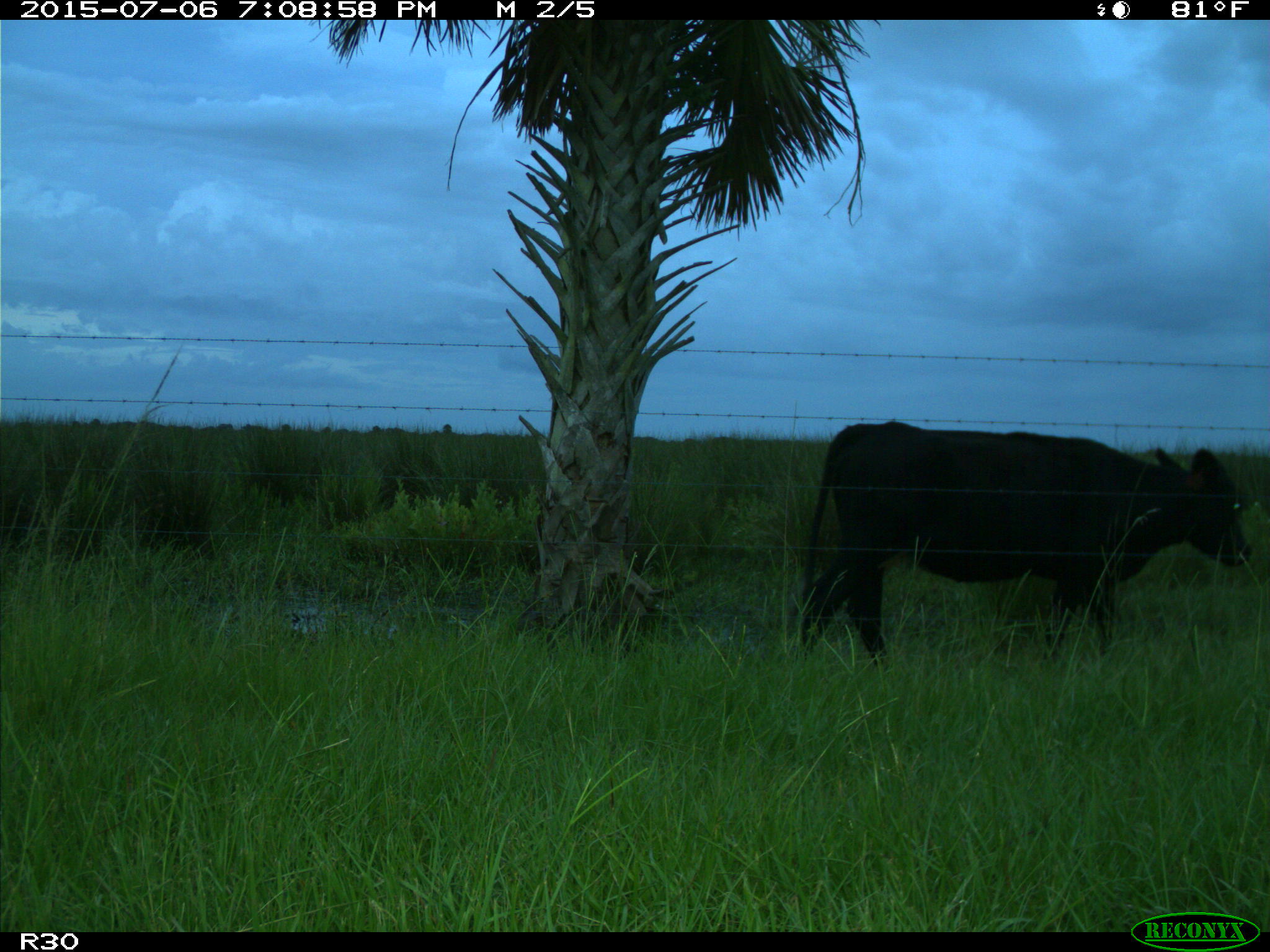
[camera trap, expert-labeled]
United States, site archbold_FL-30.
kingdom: Animalia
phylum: Chordata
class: Mammalia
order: Artiodactyla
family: Bovidae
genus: Bos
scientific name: Bos taurus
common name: domestic cow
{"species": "Bos taurus (domestic cow)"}